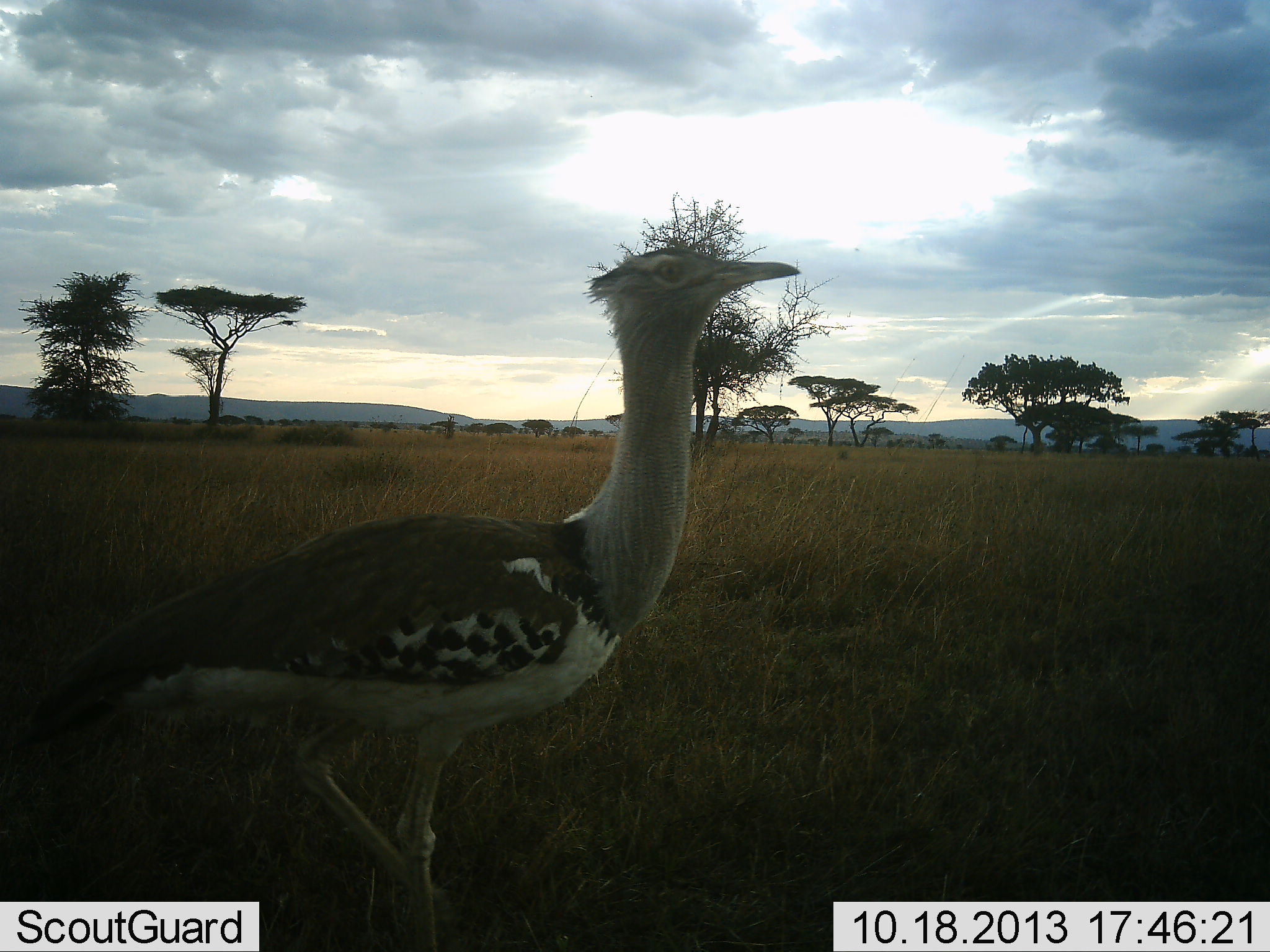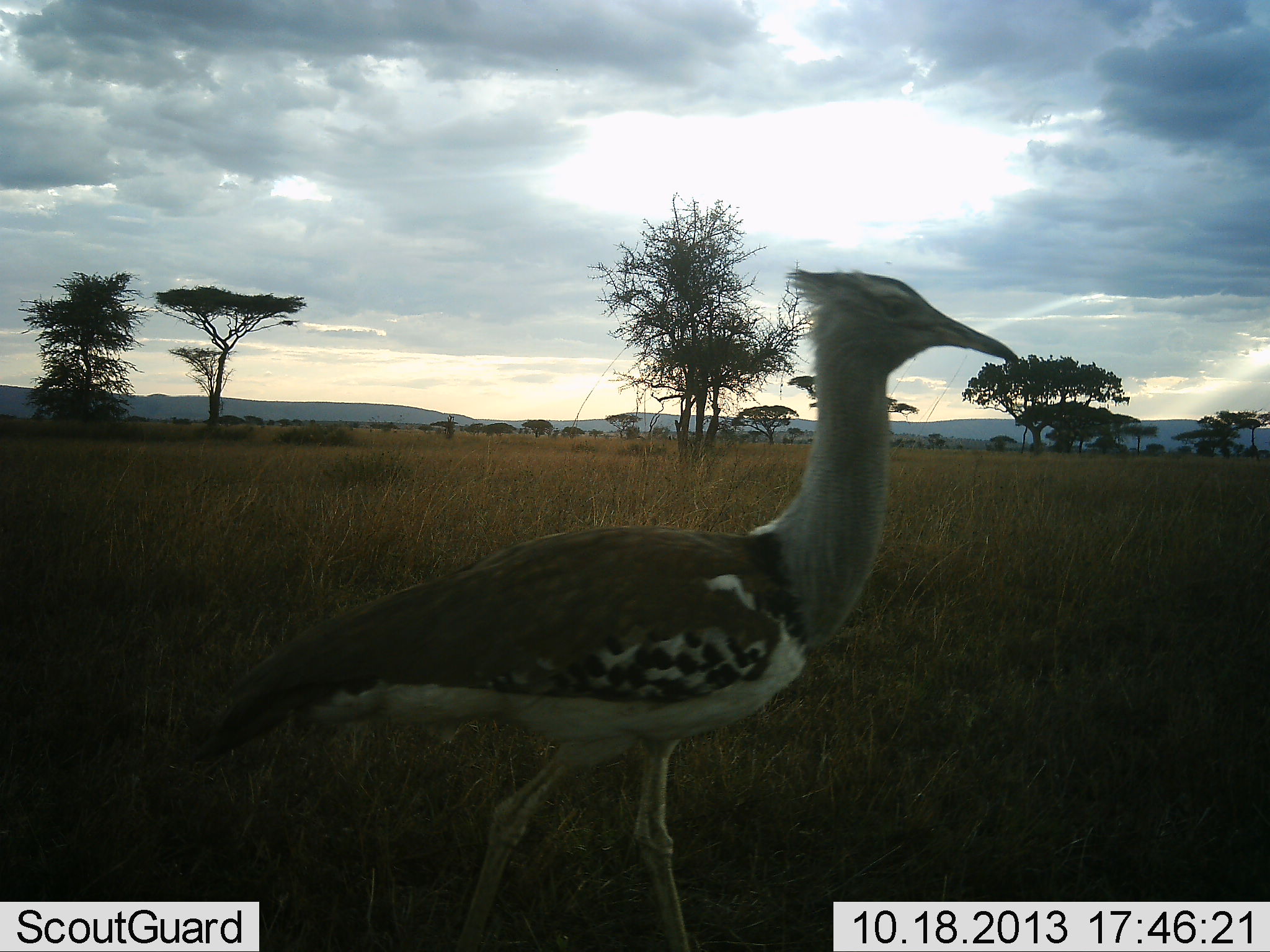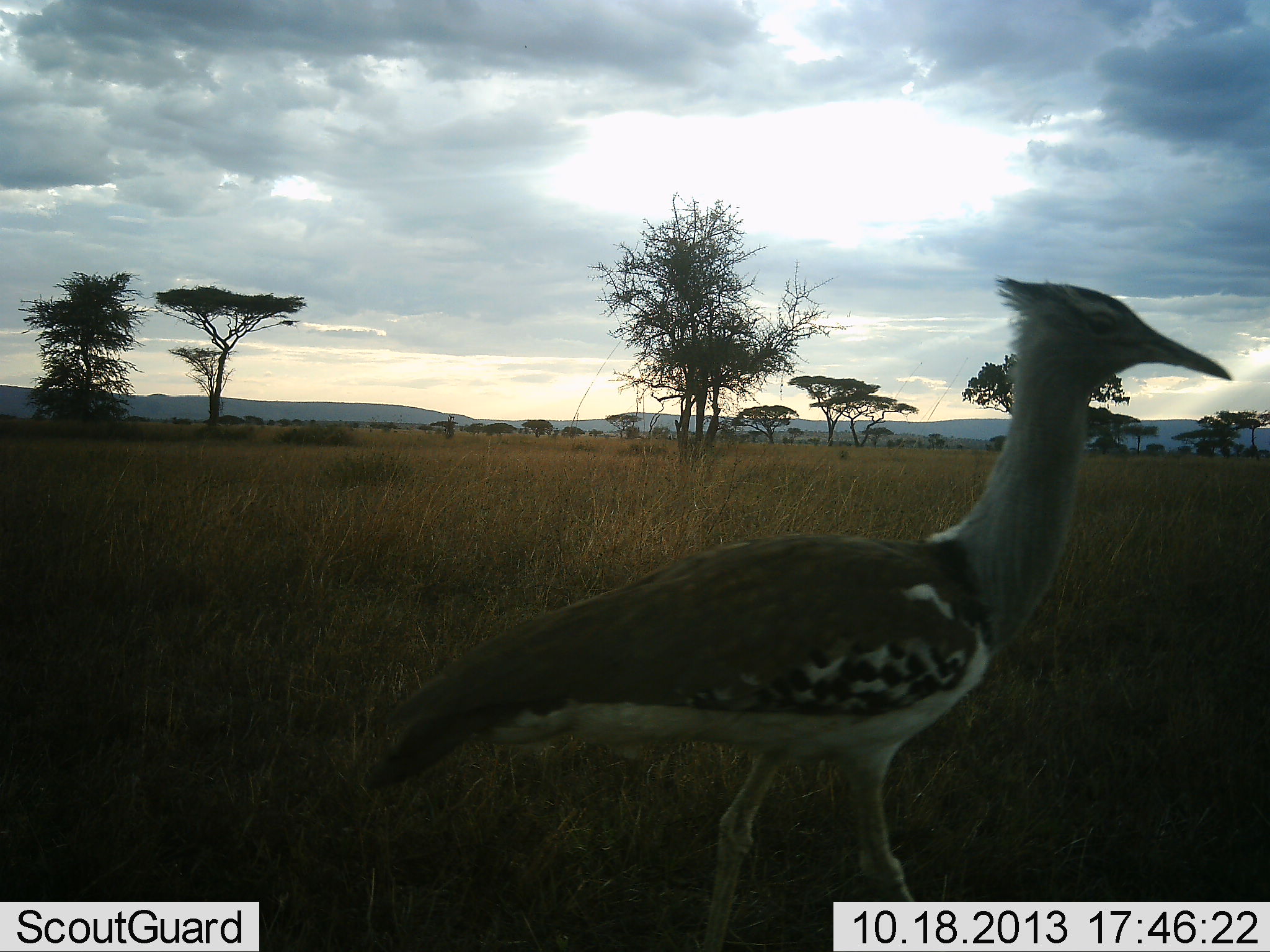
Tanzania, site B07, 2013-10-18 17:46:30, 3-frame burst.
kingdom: Animalia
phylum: Chordata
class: Aves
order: Otidiformes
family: Otididae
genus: Ardeotis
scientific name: Ardeotis kori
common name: kori bustard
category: koribustard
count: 1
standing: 10%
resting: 0%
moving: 100%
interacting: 0%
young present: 0%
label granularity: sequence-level